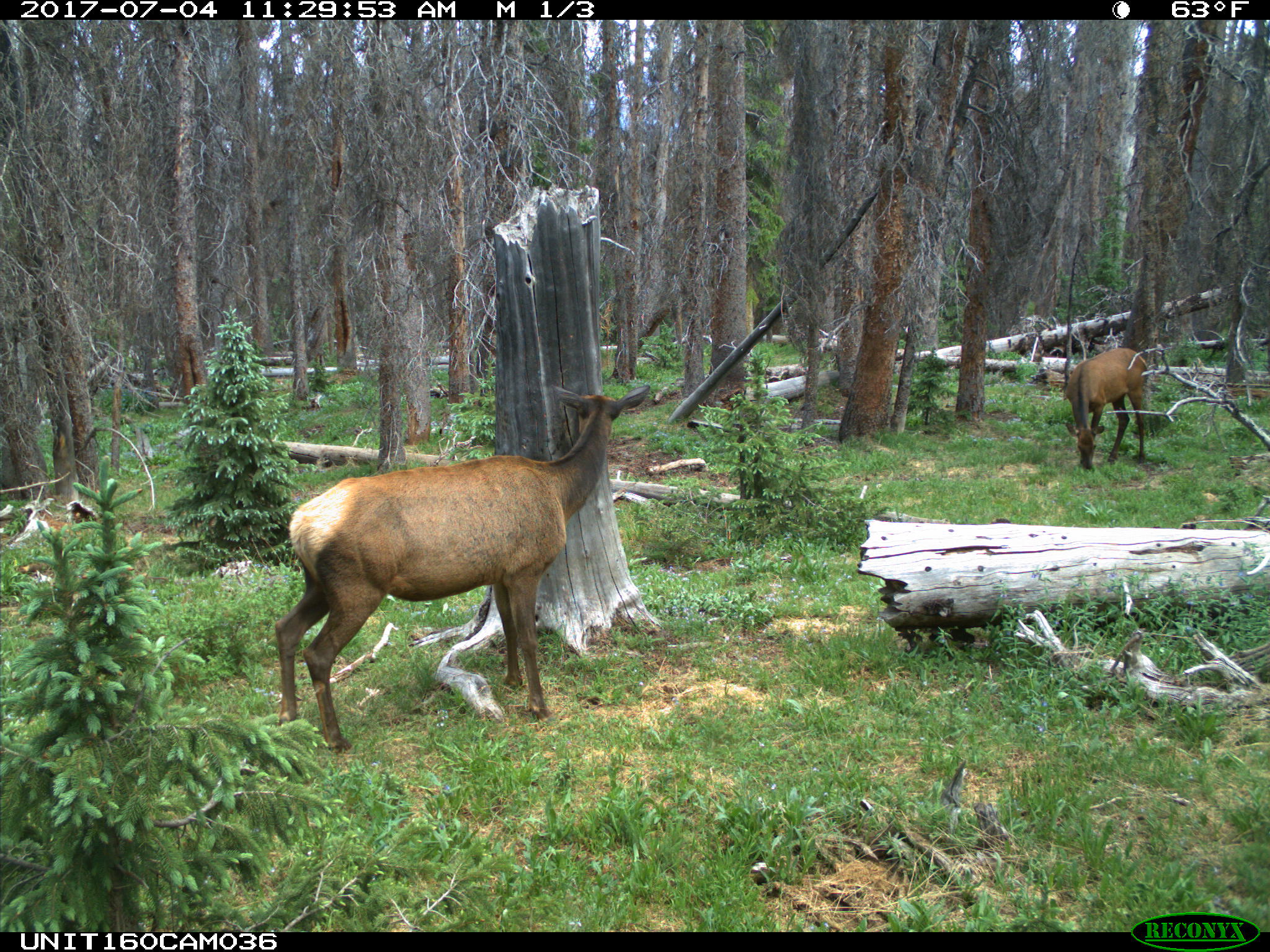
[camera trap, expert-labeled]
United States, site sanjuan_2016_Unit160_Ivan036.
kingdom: Animalia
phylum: Chordata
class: Mammalia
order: Artiodactyla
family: Cervidae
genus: Cervus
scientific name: Cervus elaphus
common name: red deer